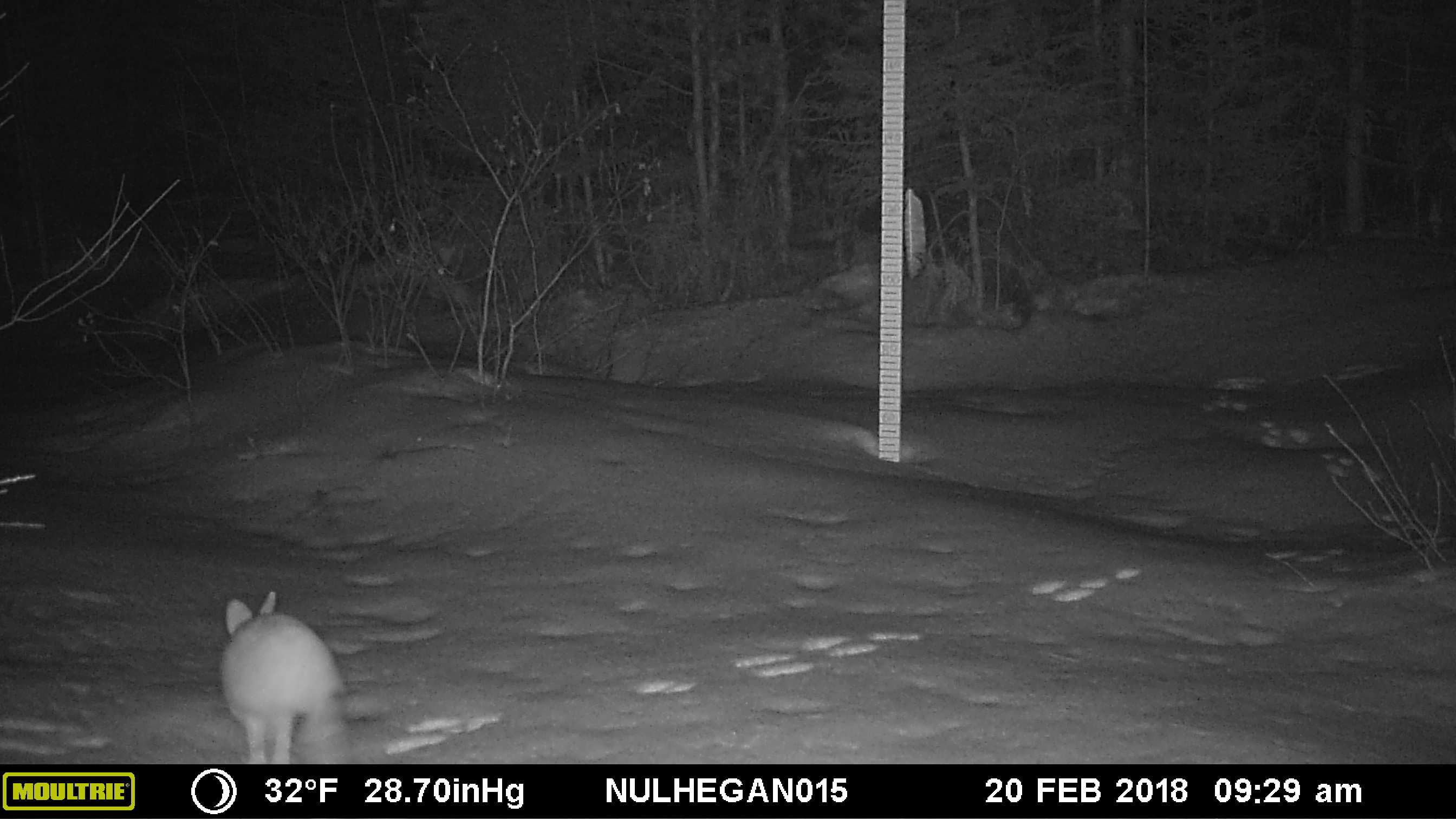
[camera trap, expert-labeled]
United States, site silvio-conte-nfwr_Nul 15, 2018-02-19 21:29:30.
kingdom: Animalia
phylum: Chordata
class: Mammalia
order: Lagomorpha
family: Leporidae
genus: Lepus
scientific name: Lepus americanus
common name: snowshoe hare